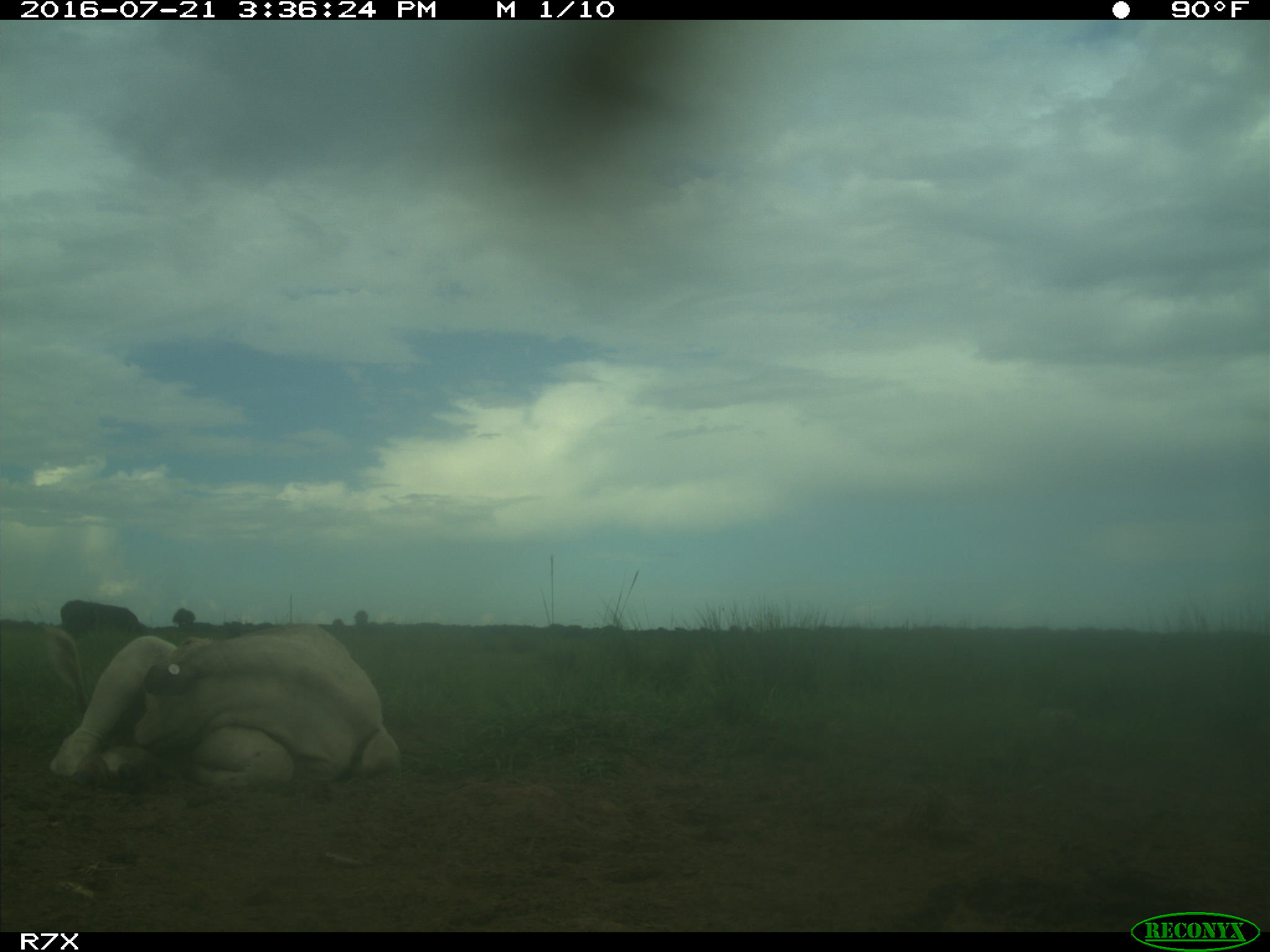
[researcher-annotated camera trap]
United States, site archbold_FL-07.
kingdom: Animalia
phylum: Chordata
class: Mammalia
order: Artiodactyla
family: Bovidae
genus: Bos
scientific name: Bos taurus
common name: domestic cow